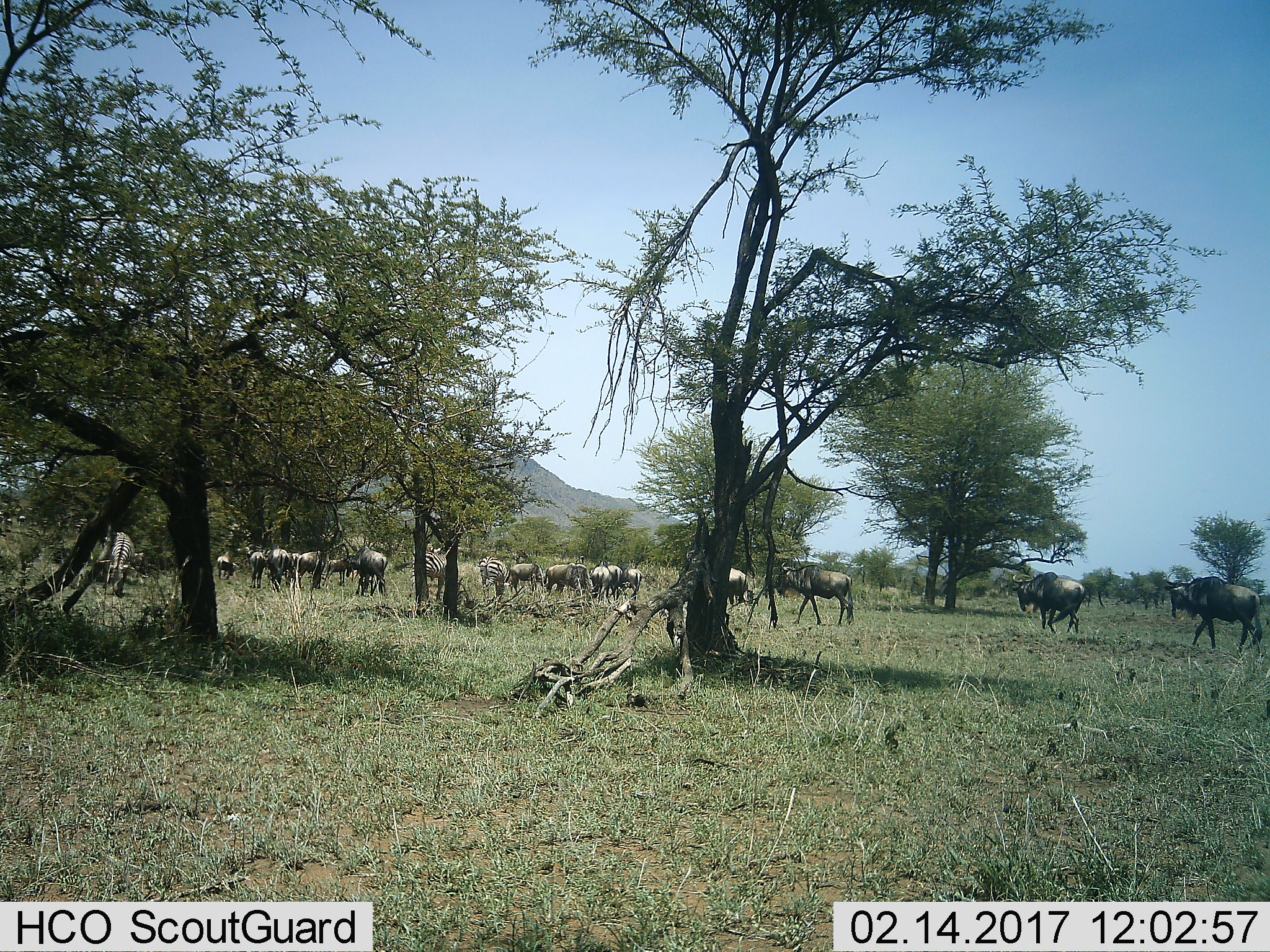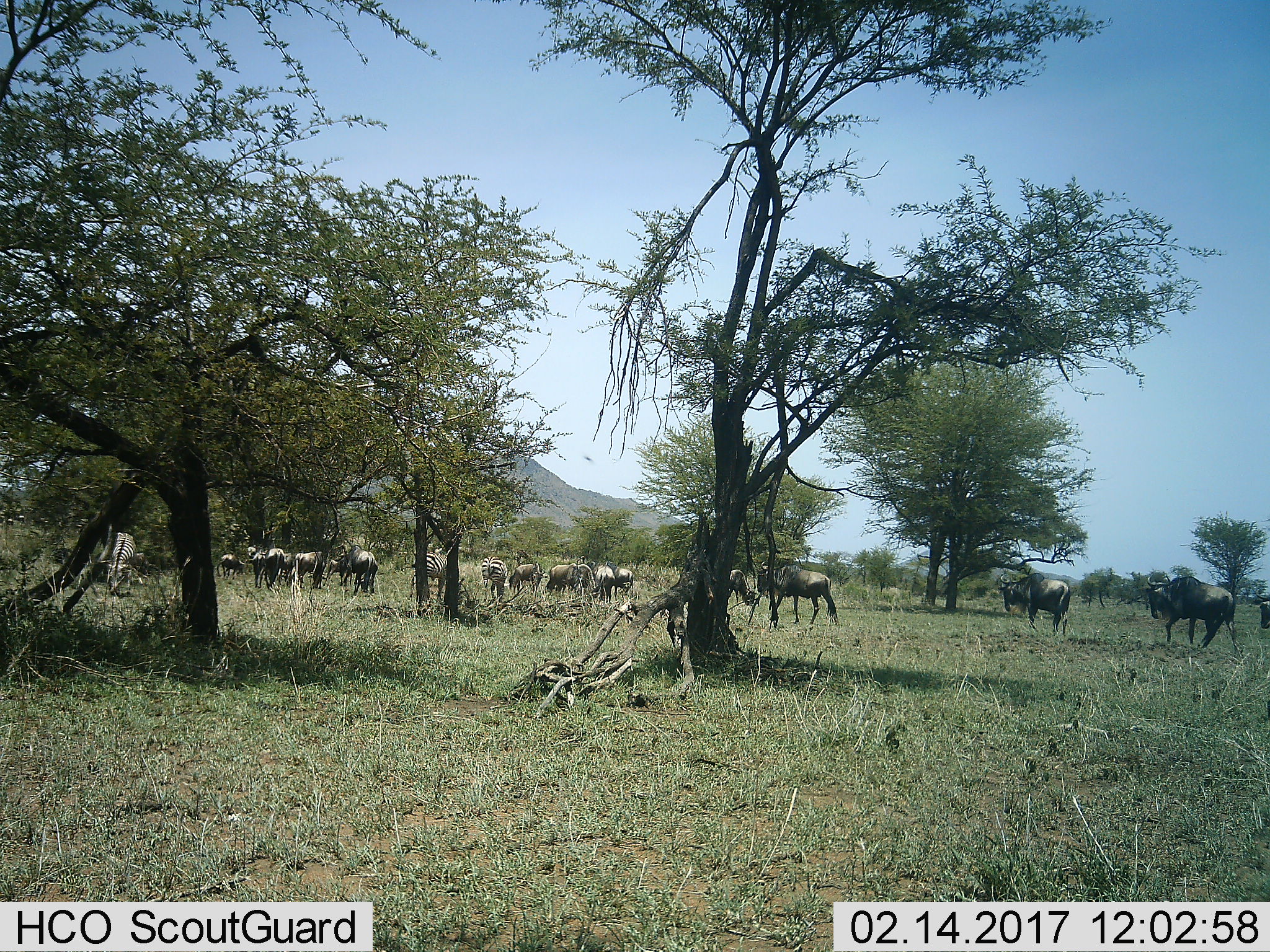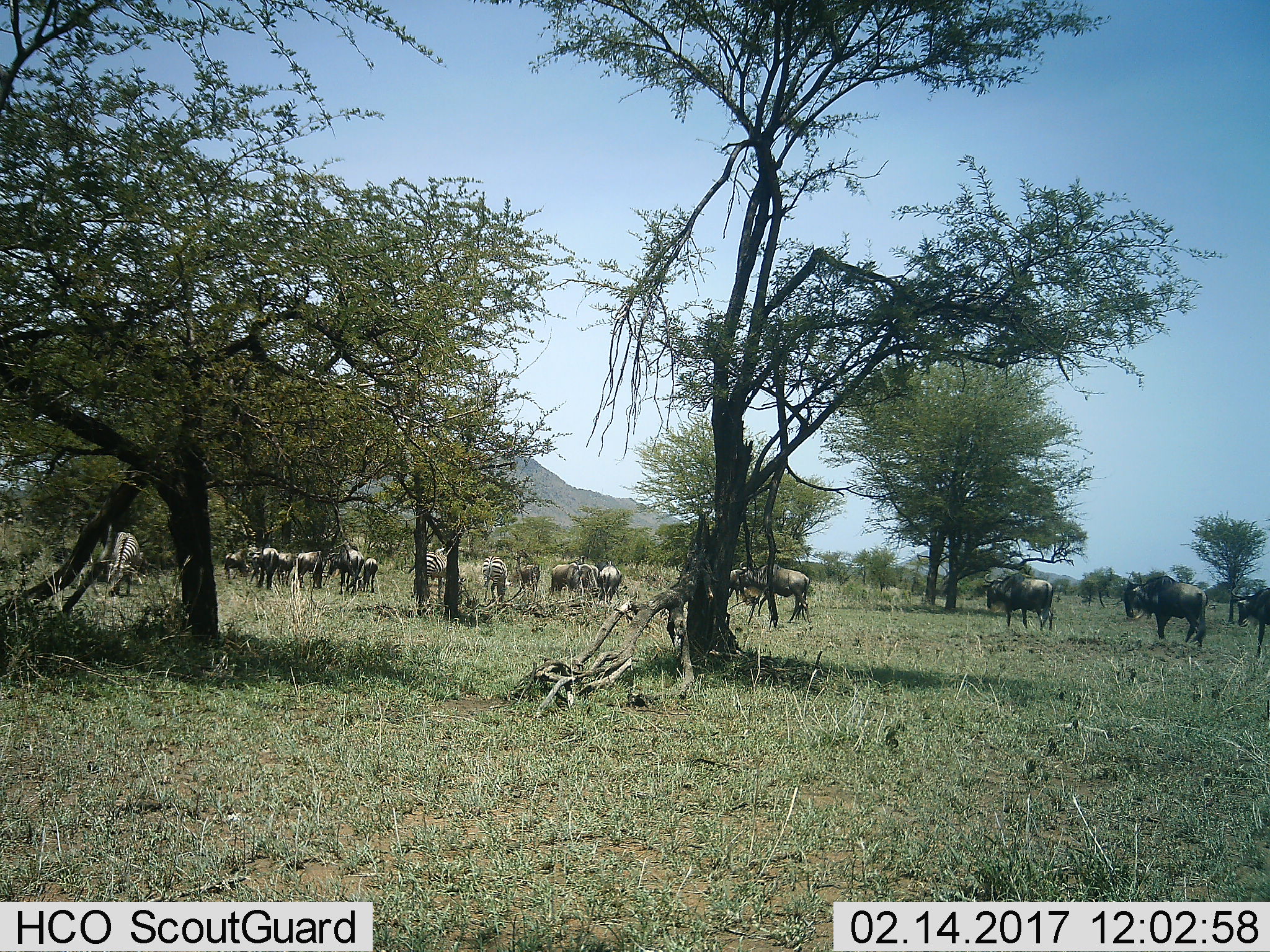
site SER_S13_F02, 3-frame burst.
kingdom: Animalia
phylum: Chordata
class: Mammalia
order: Artiodactyla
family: Bovidae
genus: Connochaetes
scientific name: Connochaetes taurinus taurinus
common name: blue wildebeest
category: wildebeestblue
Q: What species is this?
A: Wildebeestblue (blue wildebeest) (Connochaetes taurinus taurinus).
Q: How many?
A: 11-50.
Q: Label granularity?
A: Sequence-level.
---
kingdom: Animalia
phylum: Chordata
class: Mammalia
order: Perissodactyla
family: Equidae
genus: Equus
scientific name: Equus quagga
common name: plains zebra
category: zebraplains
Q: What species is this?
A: Zebraplains (plains zebra) (Equus quagga).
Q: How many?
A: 3.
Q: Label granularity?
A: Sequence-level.